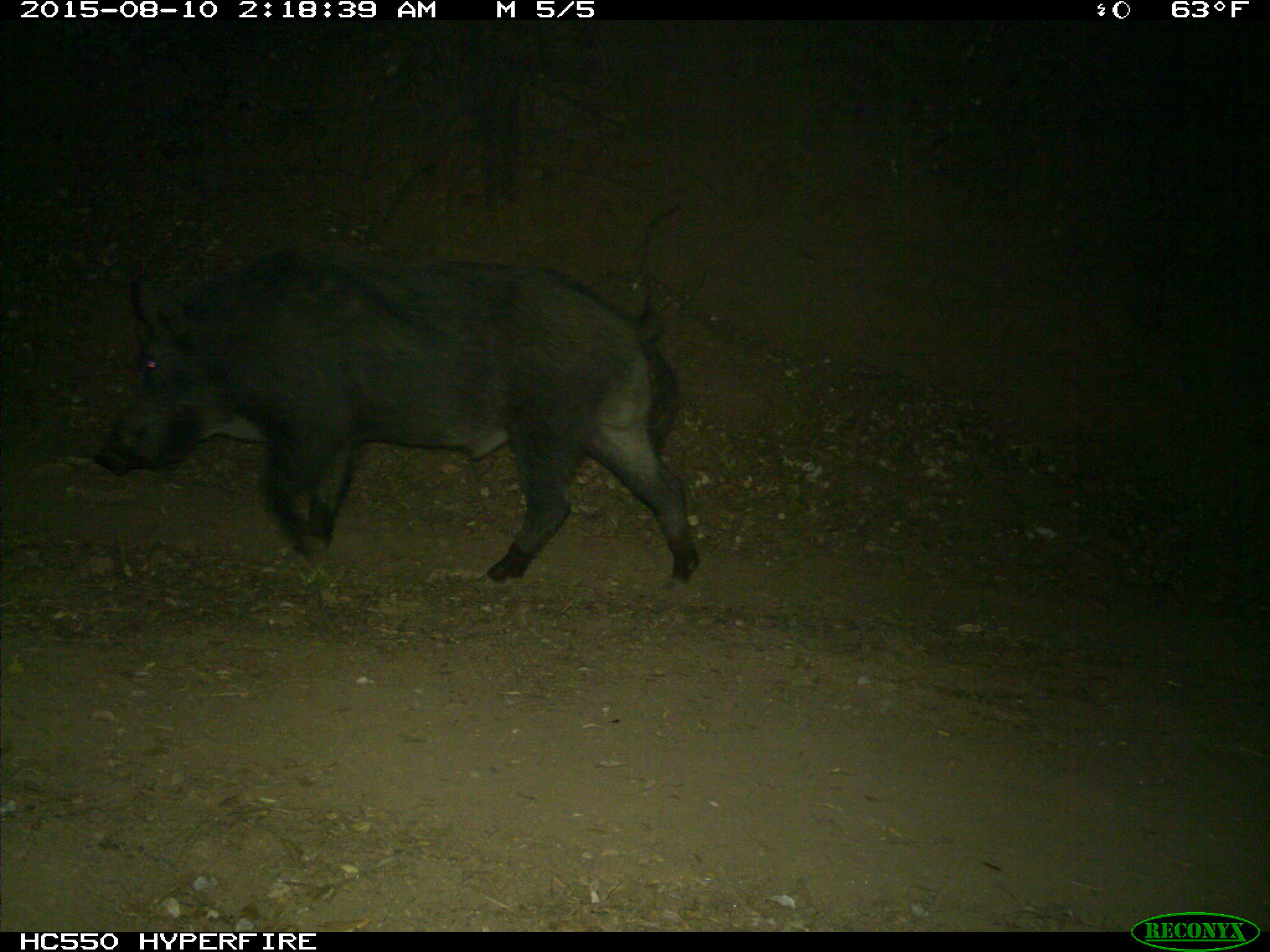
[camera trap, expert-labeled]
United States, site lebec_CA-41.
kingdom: Animalia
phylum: Chordata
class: Mammalia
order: Artiodactyla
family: Suidae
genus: Sus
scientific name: Sus scrofa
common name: wild boar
Sus scrofa (wild boar).